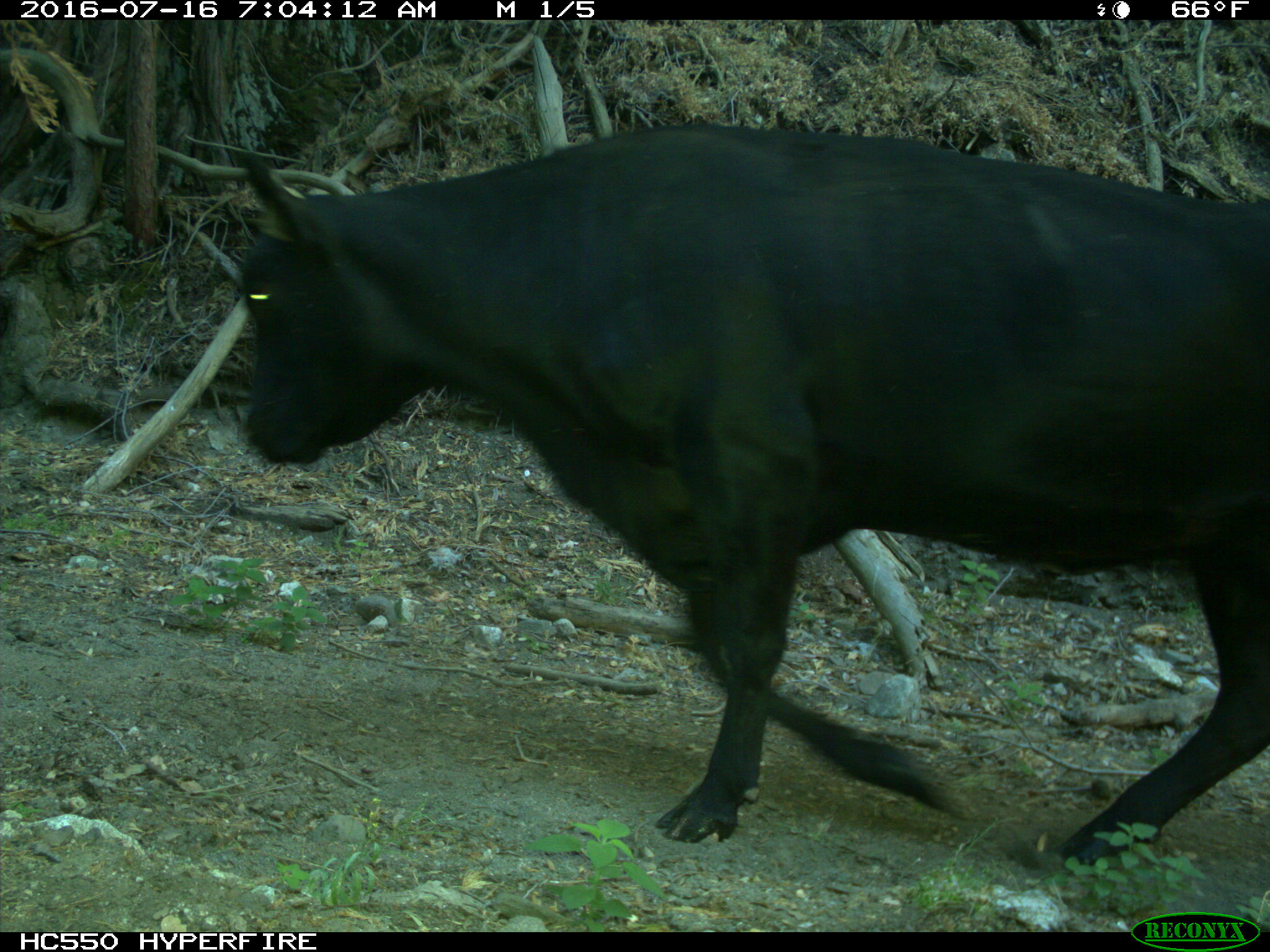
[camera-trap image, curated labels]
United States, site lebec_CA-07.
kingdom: Animalia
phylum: Chordata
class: Mammalia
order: Artiodactyla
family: Bovidae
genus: Bos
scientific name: Bos taurus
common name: domestic cow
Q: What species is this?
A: Bos taurus (domestic cow).